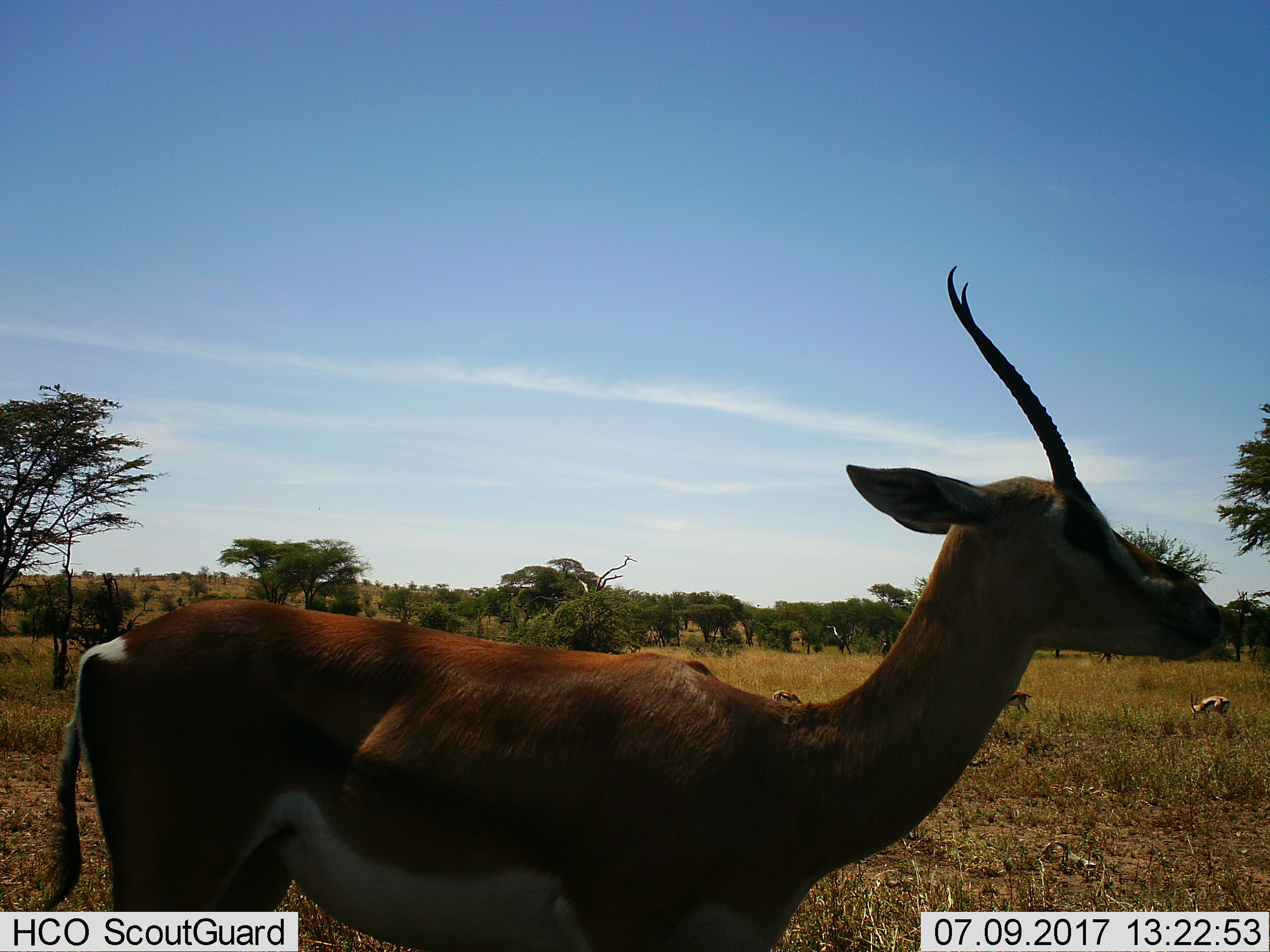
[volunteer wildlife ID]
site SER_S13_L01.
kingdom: Animalia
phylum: Chordata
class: Mammalia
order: Artiodactyla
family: Bovidae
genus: Eudorcas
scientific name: Eudorcas thomsonii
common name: thomson's gazelle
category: gazellethomsons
Gazellethomsons (thomson's gazelle) (Eudorcas thomsonii), count 4. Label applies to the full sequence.